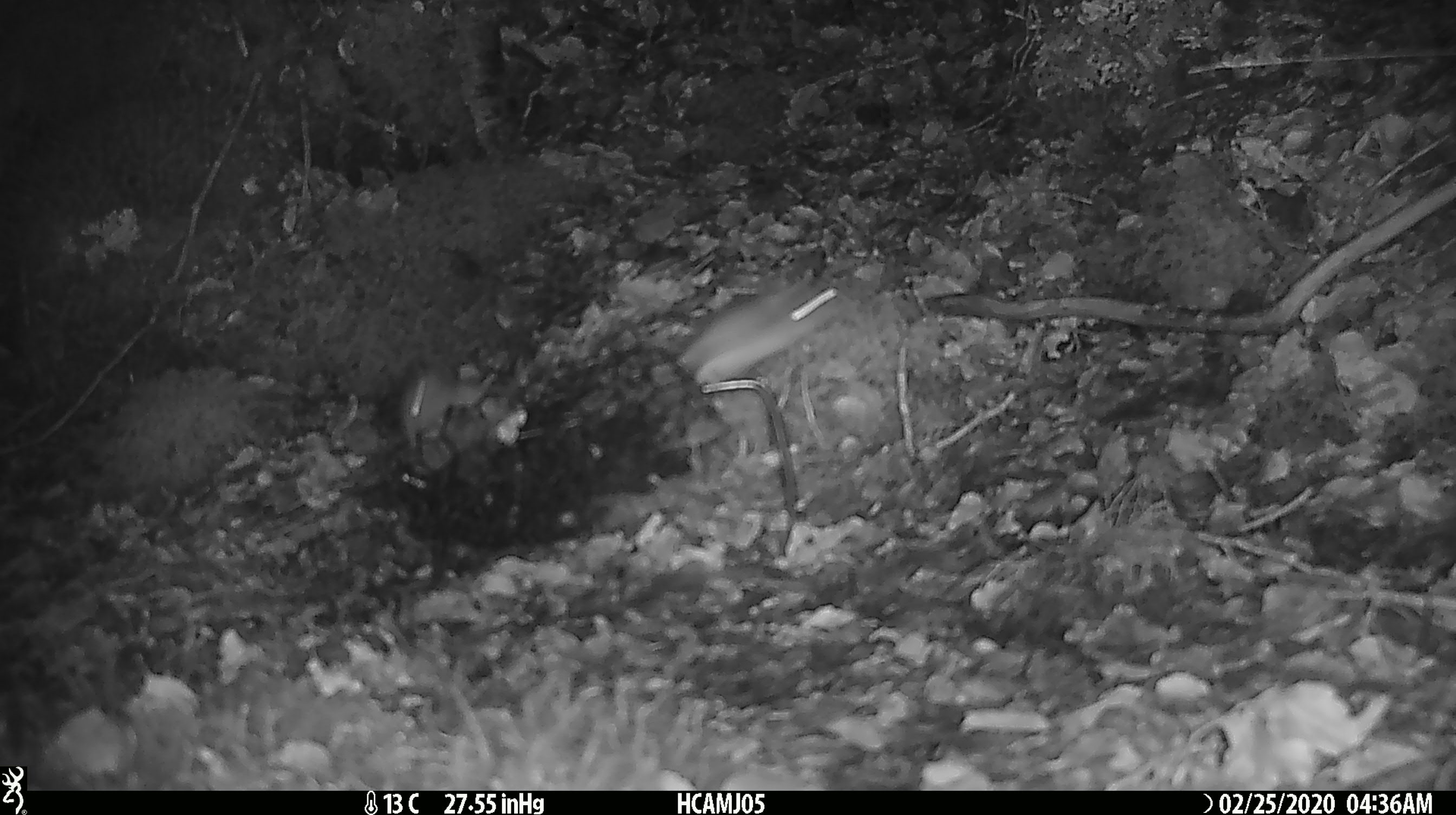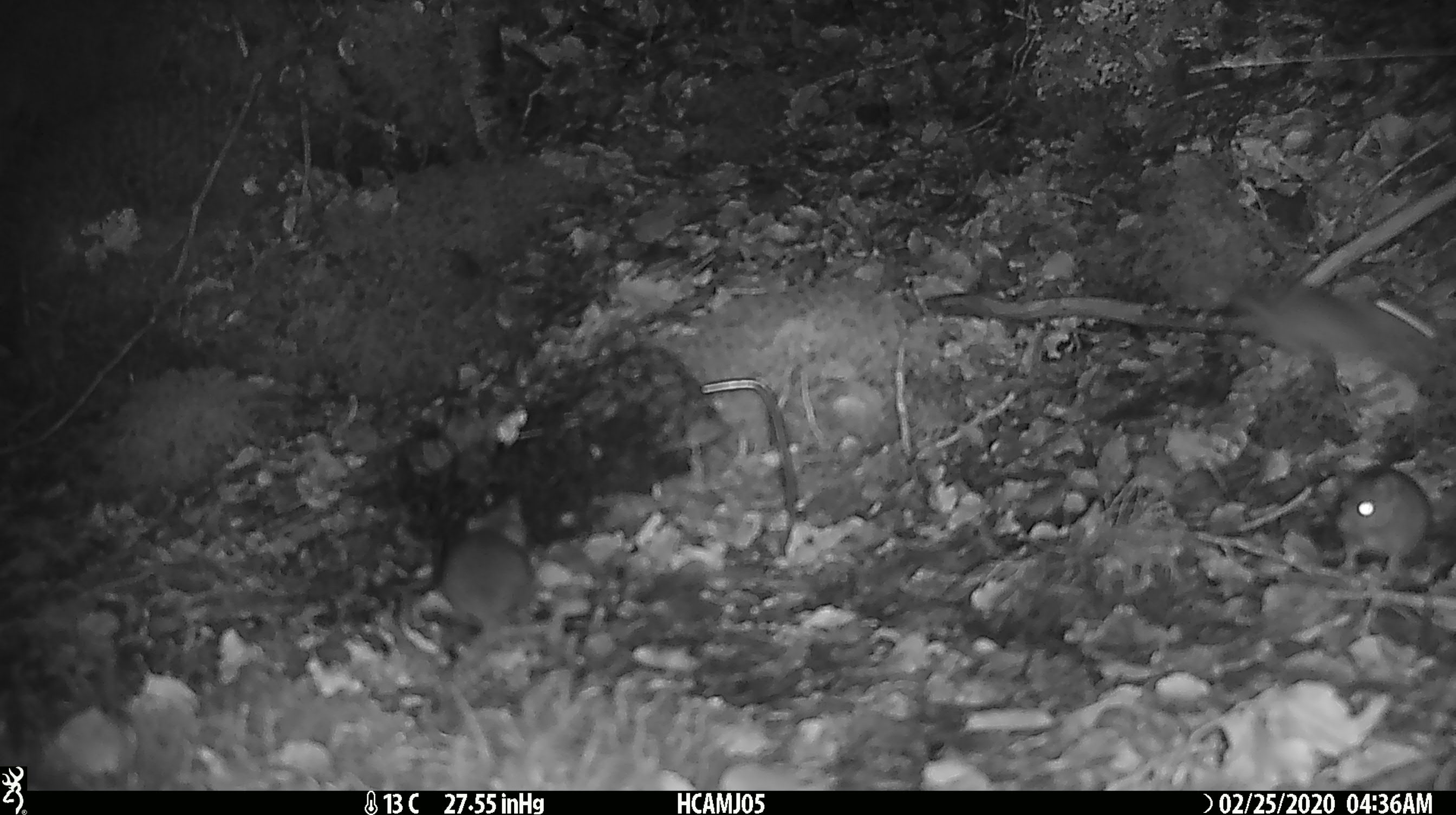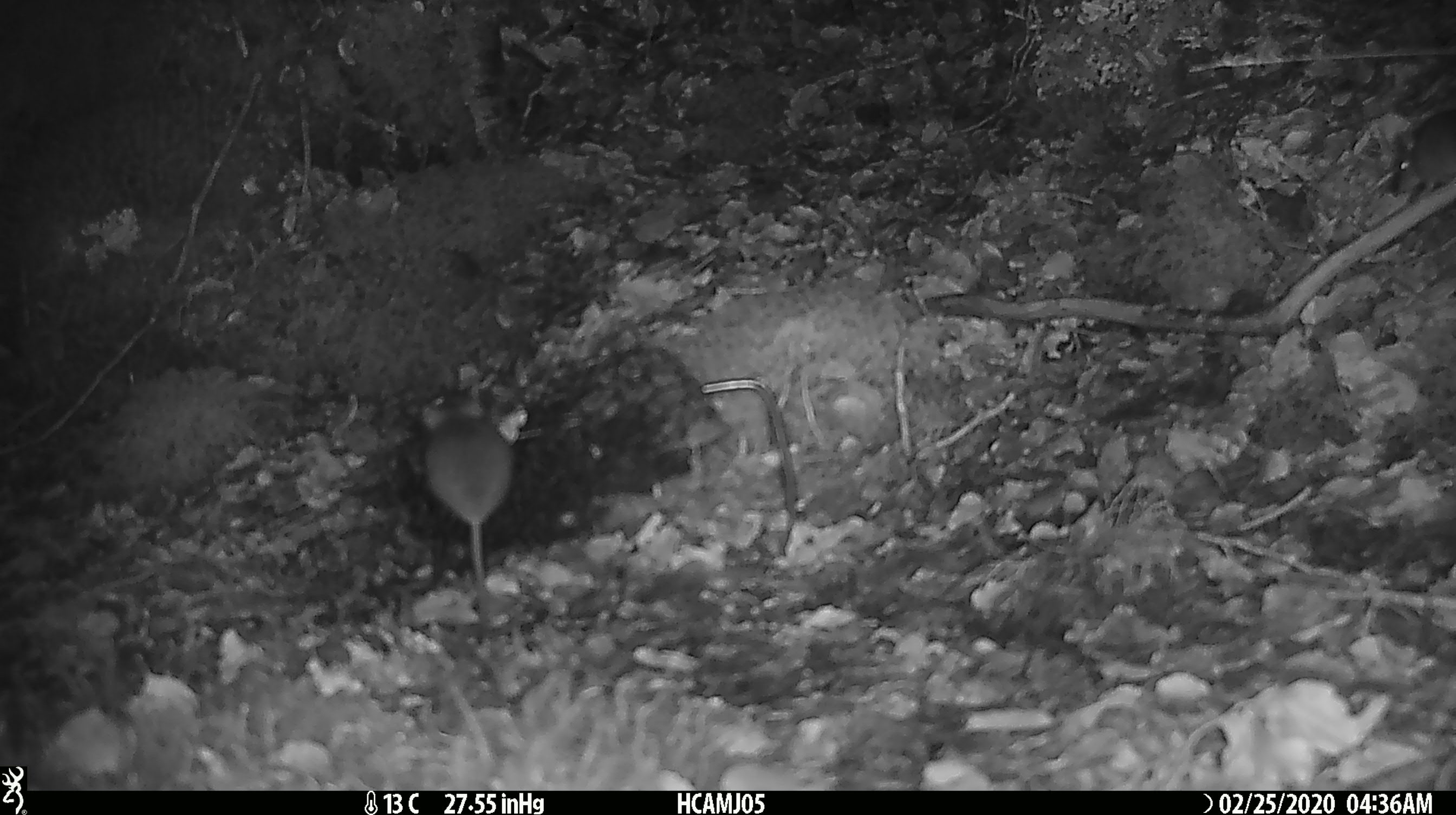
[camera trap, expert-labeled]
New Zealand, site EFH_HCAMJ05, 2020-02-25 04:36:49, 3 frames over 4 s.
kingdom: Animalia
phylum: Chordata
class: Mammalia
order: Rodentia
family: Muridae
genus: Mus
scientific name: Mus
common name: mouse